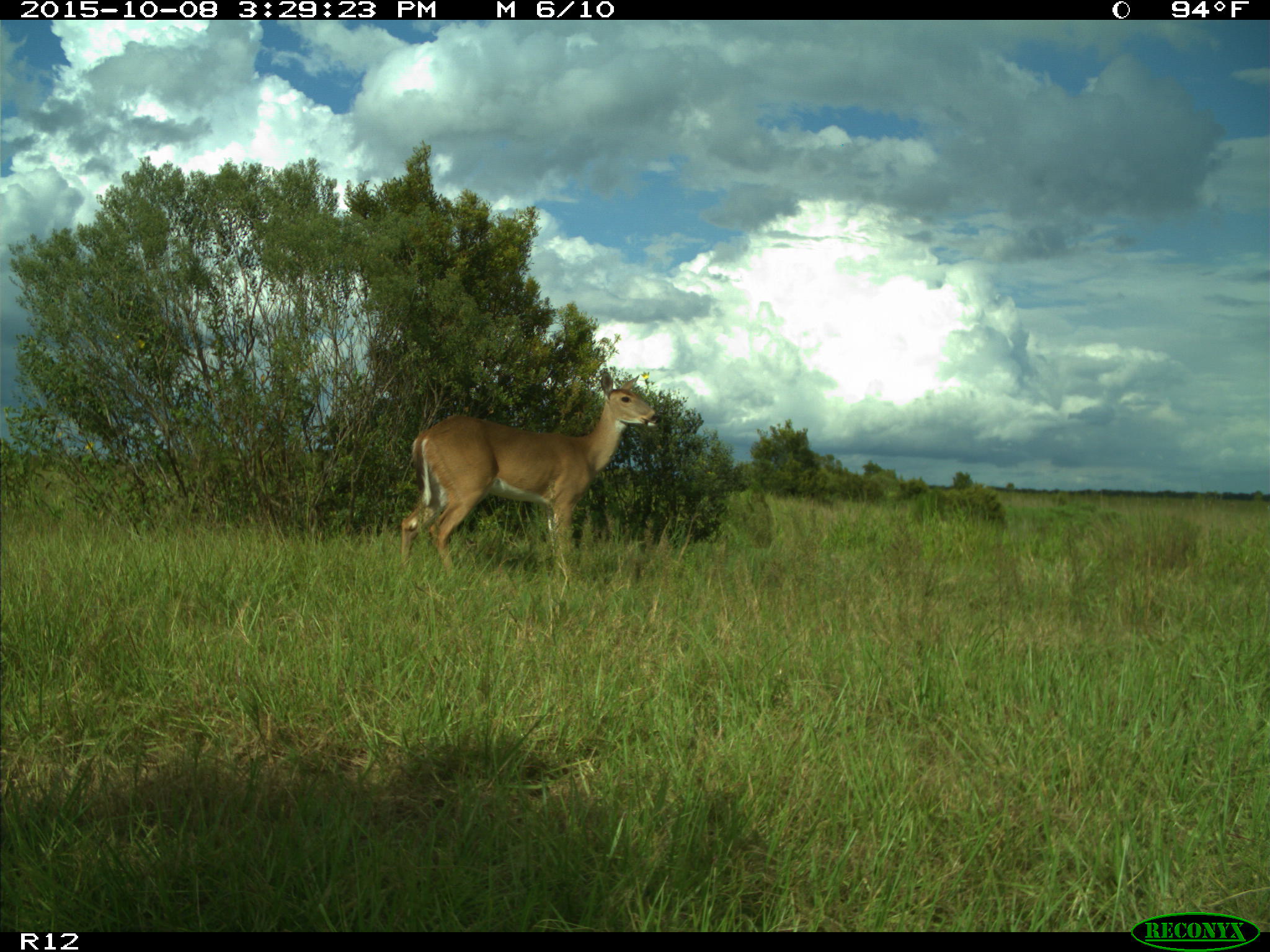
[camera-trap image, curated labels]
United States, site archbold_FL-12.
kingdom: Animalia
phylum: Chordata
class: Mammalia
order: Artiodactyla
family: Cervidae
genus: Odocoileus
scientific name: Odocoileus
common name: deer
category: unidentified deer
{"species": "unidentified deer (deer) (Odocoileus)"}